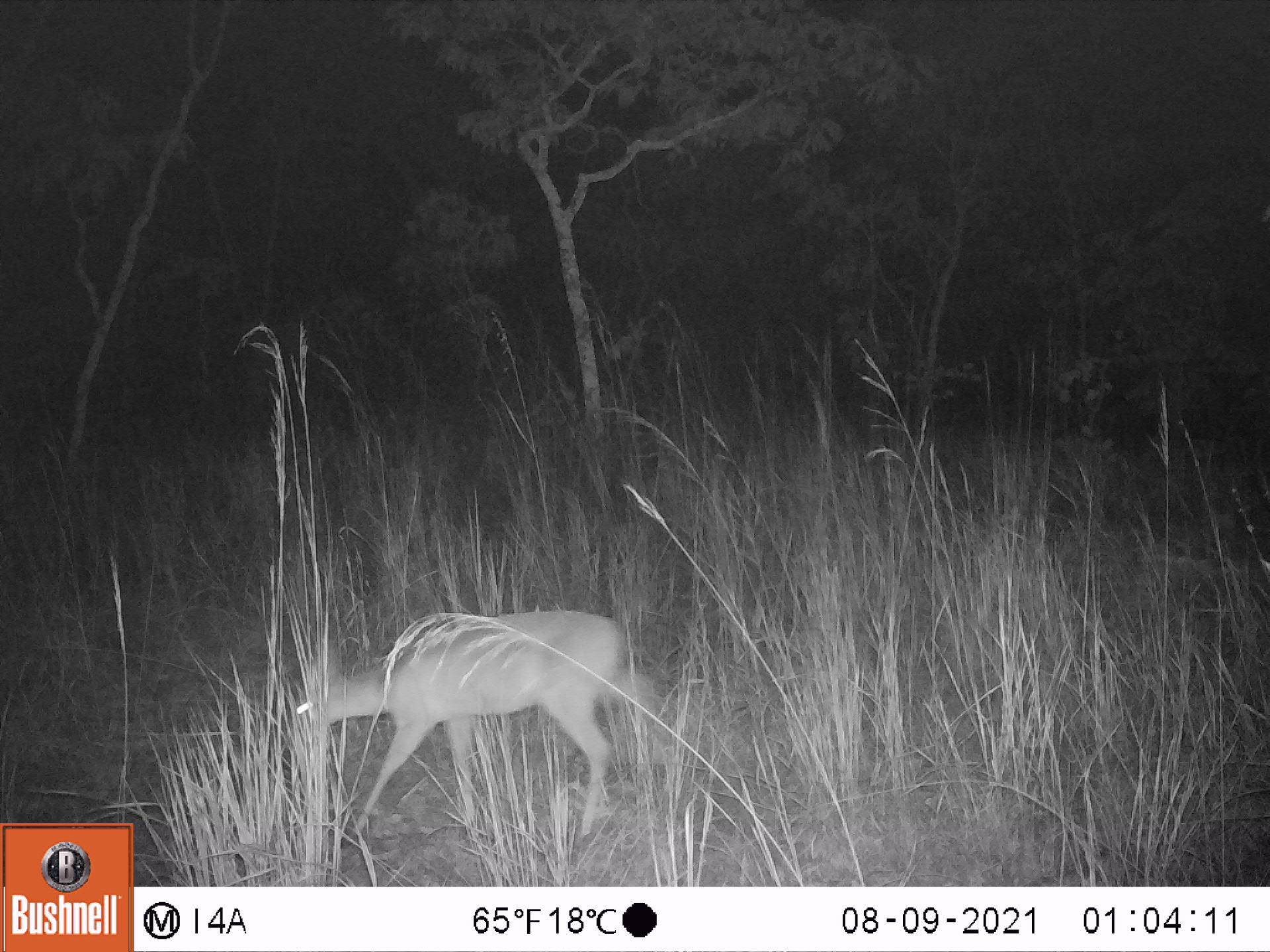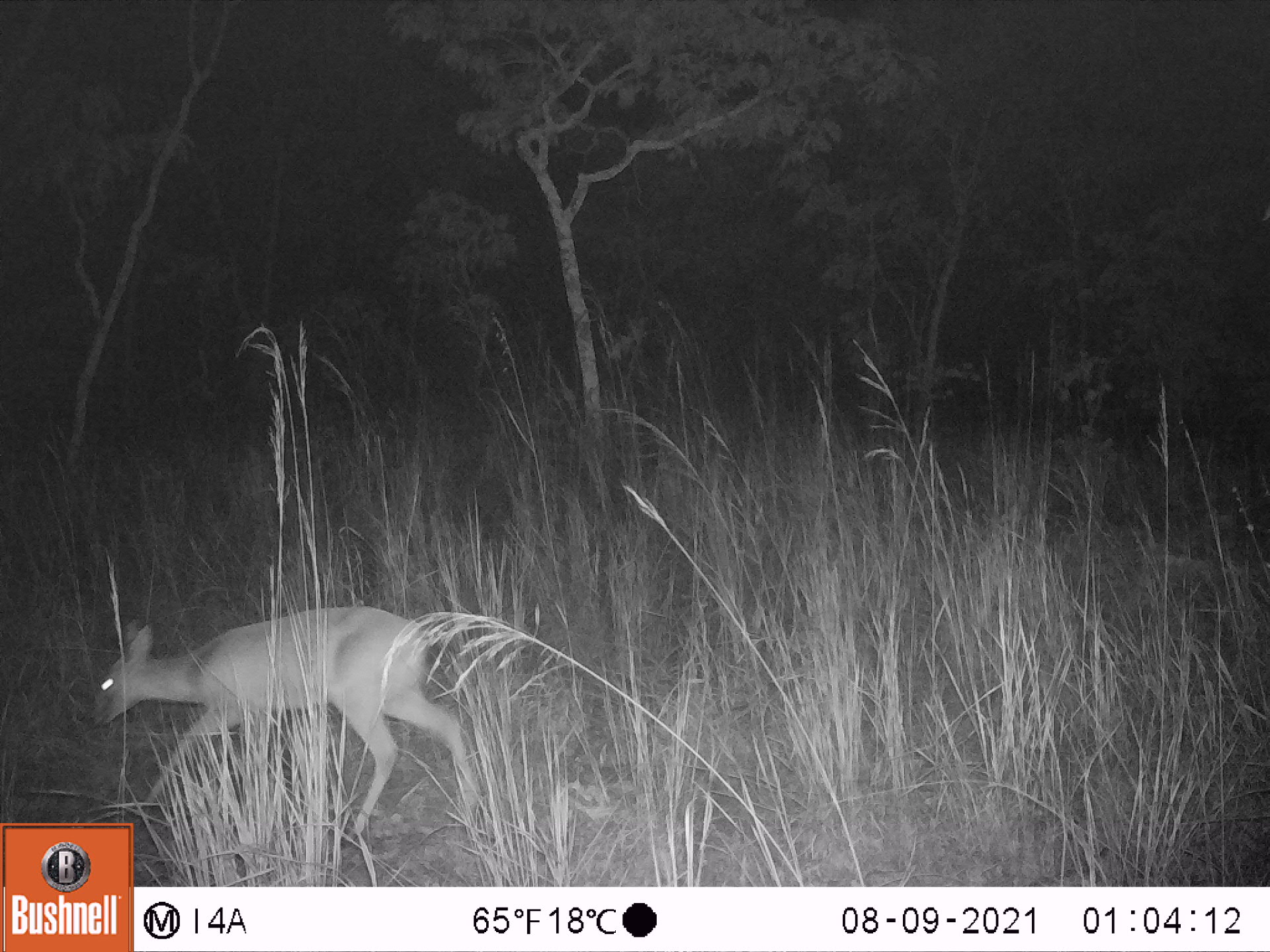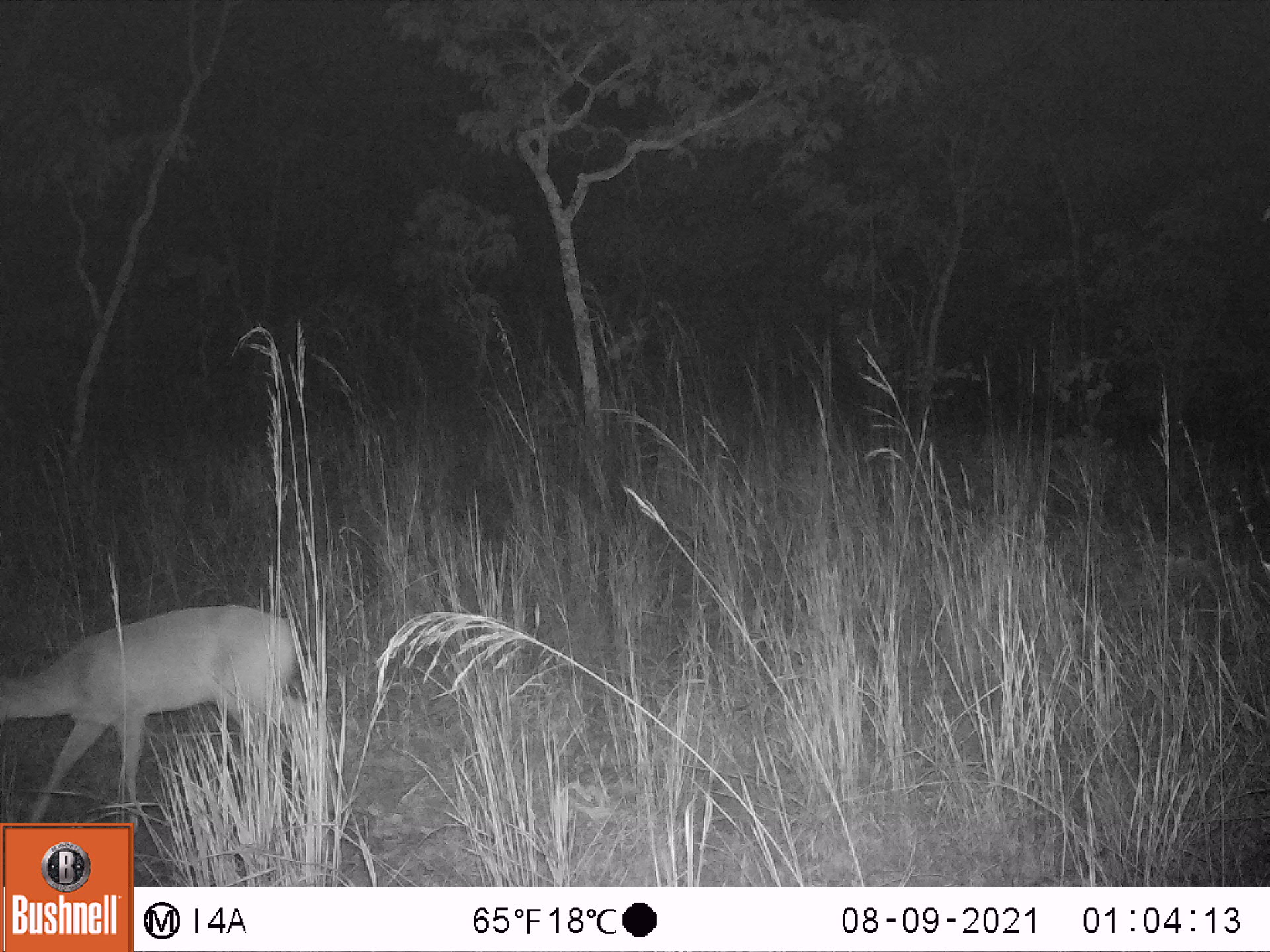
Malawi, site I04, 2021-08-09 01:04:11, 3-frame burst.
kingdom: Animalia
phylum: Chordata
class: Mammalia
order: Artiodactyla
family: Bovidae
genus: Sylvicapra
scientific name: Sylvicapra grimmia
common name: common duiker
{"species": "common duiker (Sylvicapra grimmia)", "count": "1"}